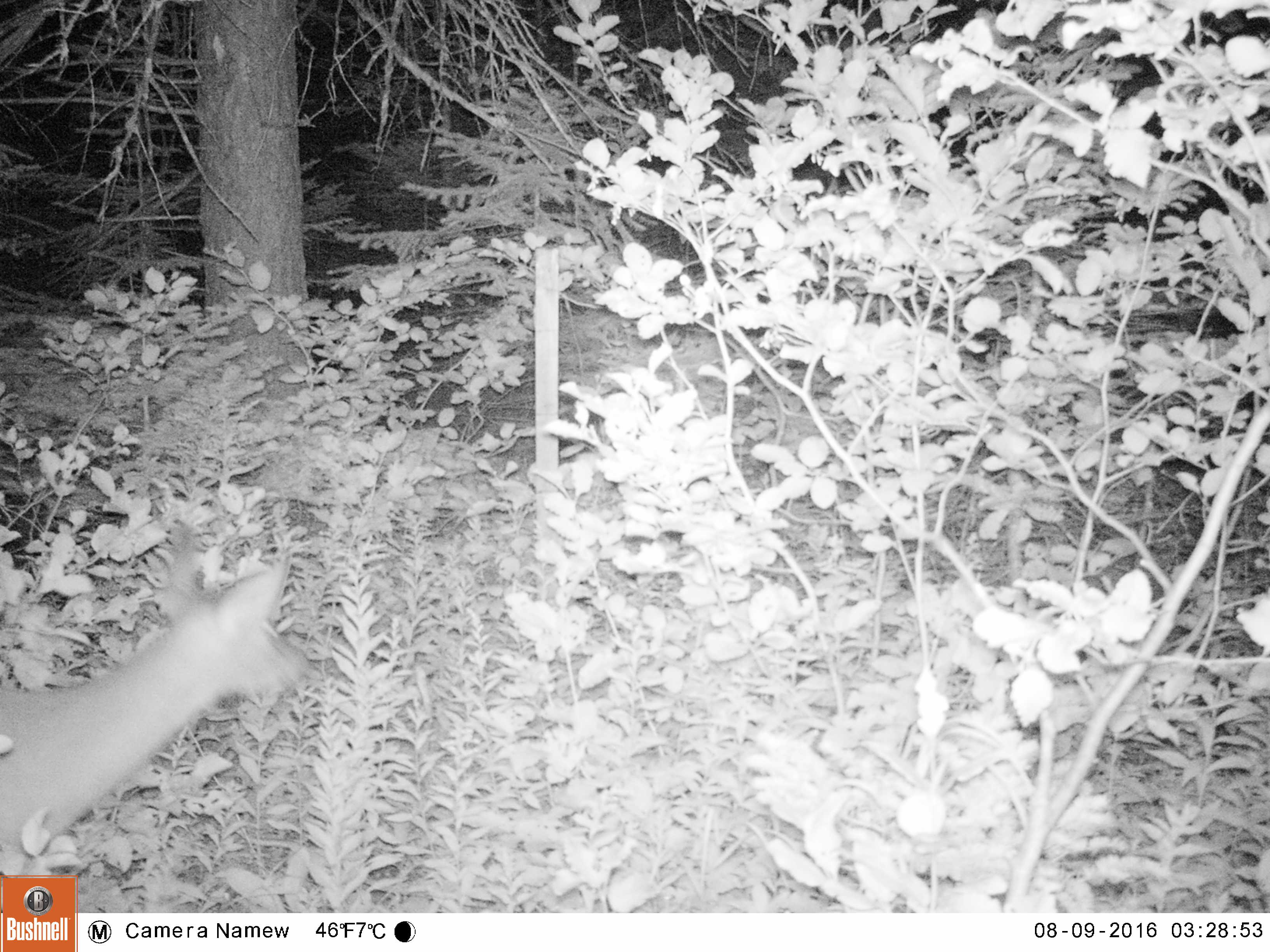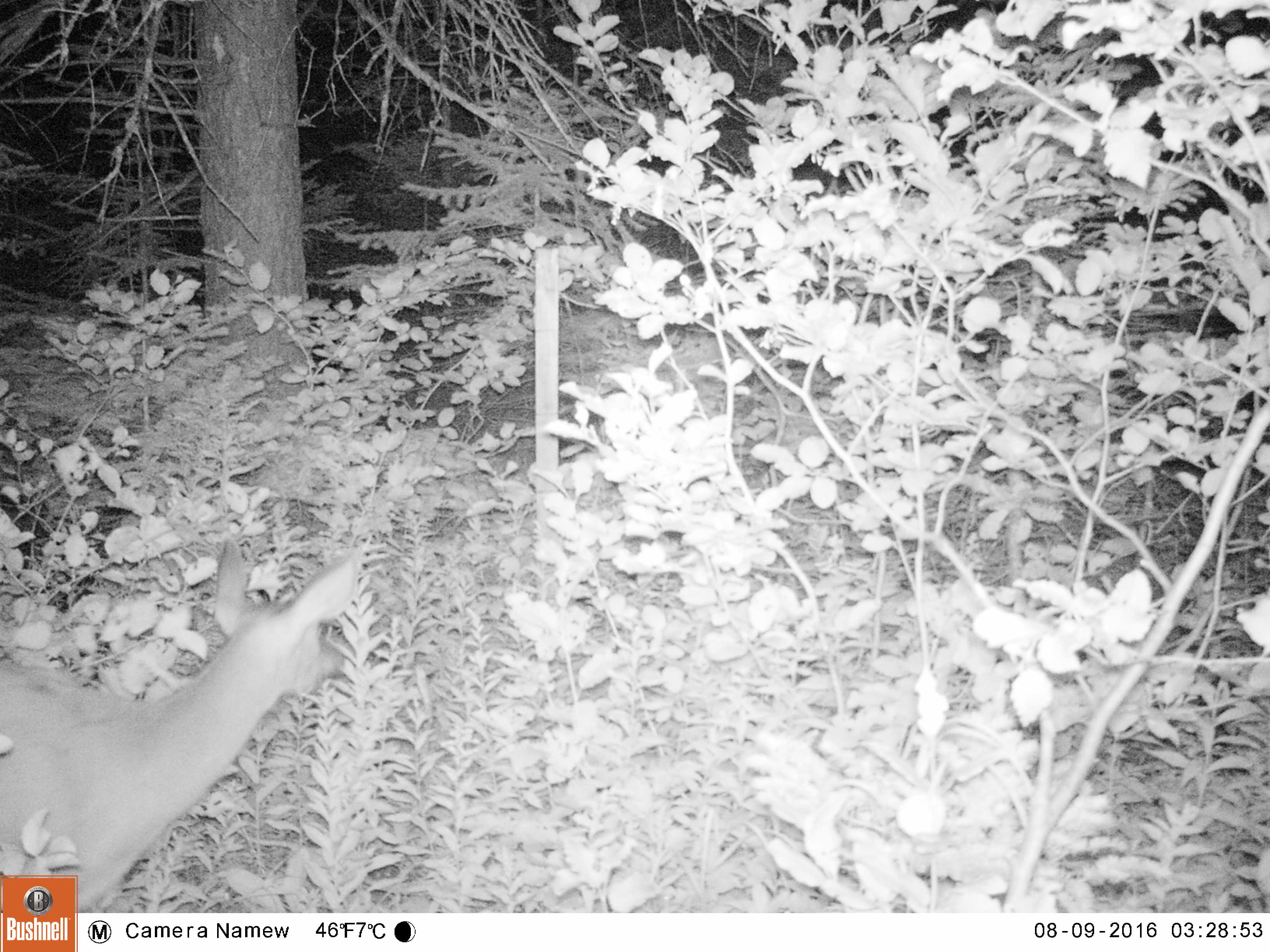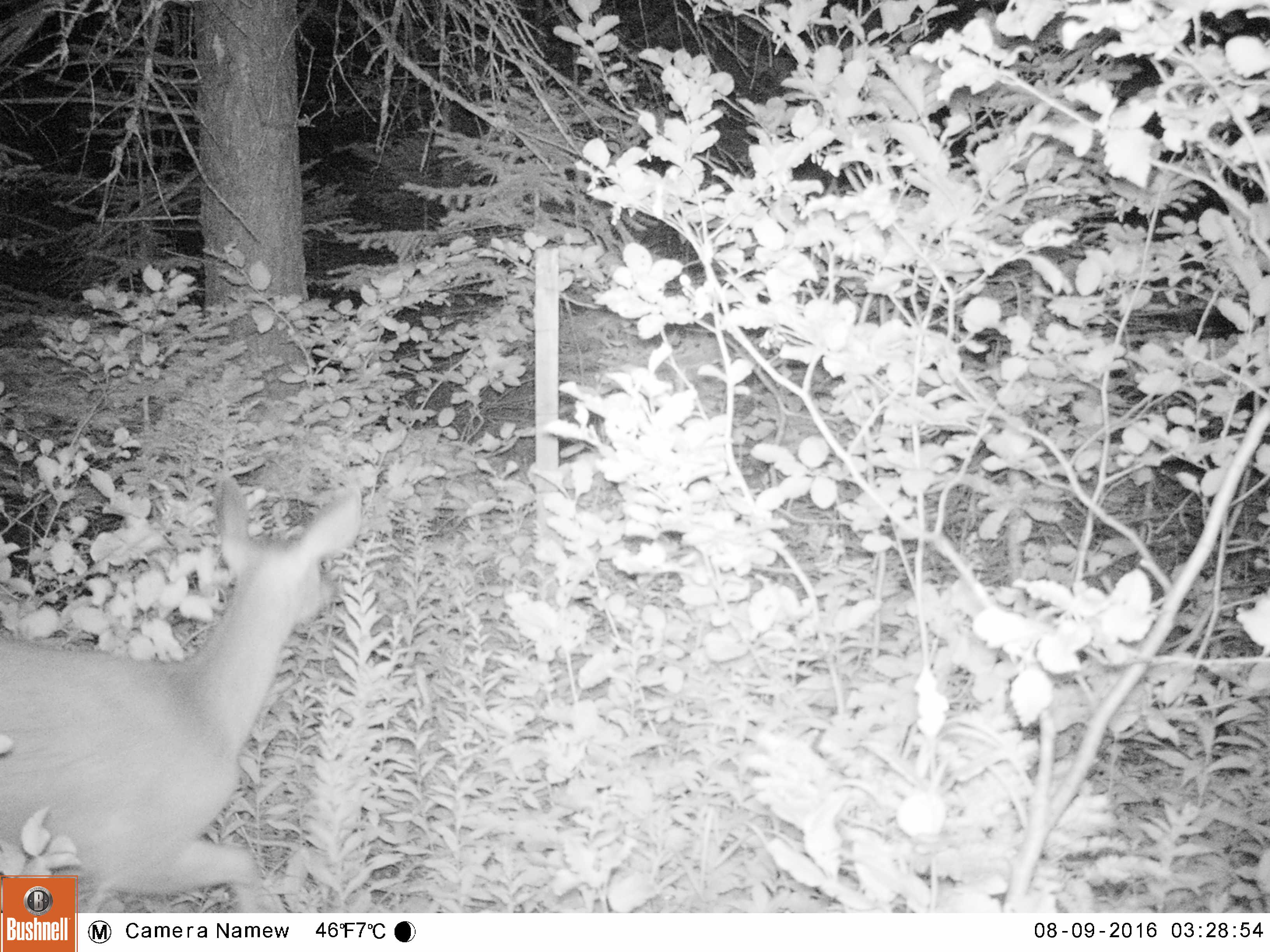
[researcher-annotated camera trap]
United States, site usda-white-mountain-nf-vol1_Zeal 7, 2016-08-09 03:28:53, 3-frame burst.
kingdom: Animalia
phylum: Chordata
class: Mammalia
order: Artiodactyla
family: Cervidae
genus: Odocoileus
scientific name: Odocoileus virginianus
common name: white-tailed deer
White-tailed deer (Odocoileus virginianus).